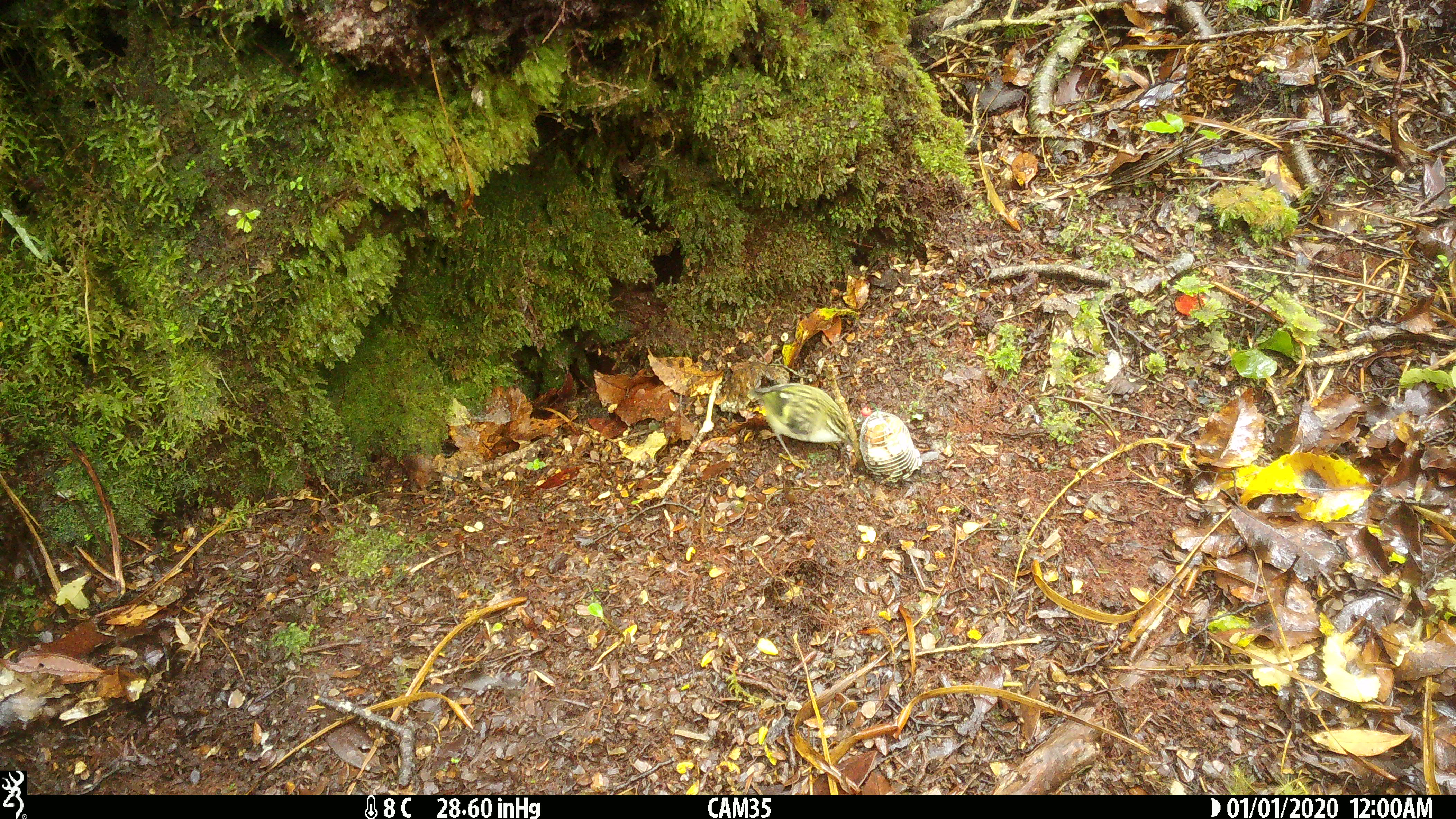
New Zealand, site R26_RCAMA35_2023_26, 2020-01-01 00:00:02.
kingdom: Animalia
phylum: Chordata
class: Aves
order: Passeriformes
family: Acanthisittidae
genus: Acanthisitta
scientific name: Acanthisitta chloris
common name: rifleman